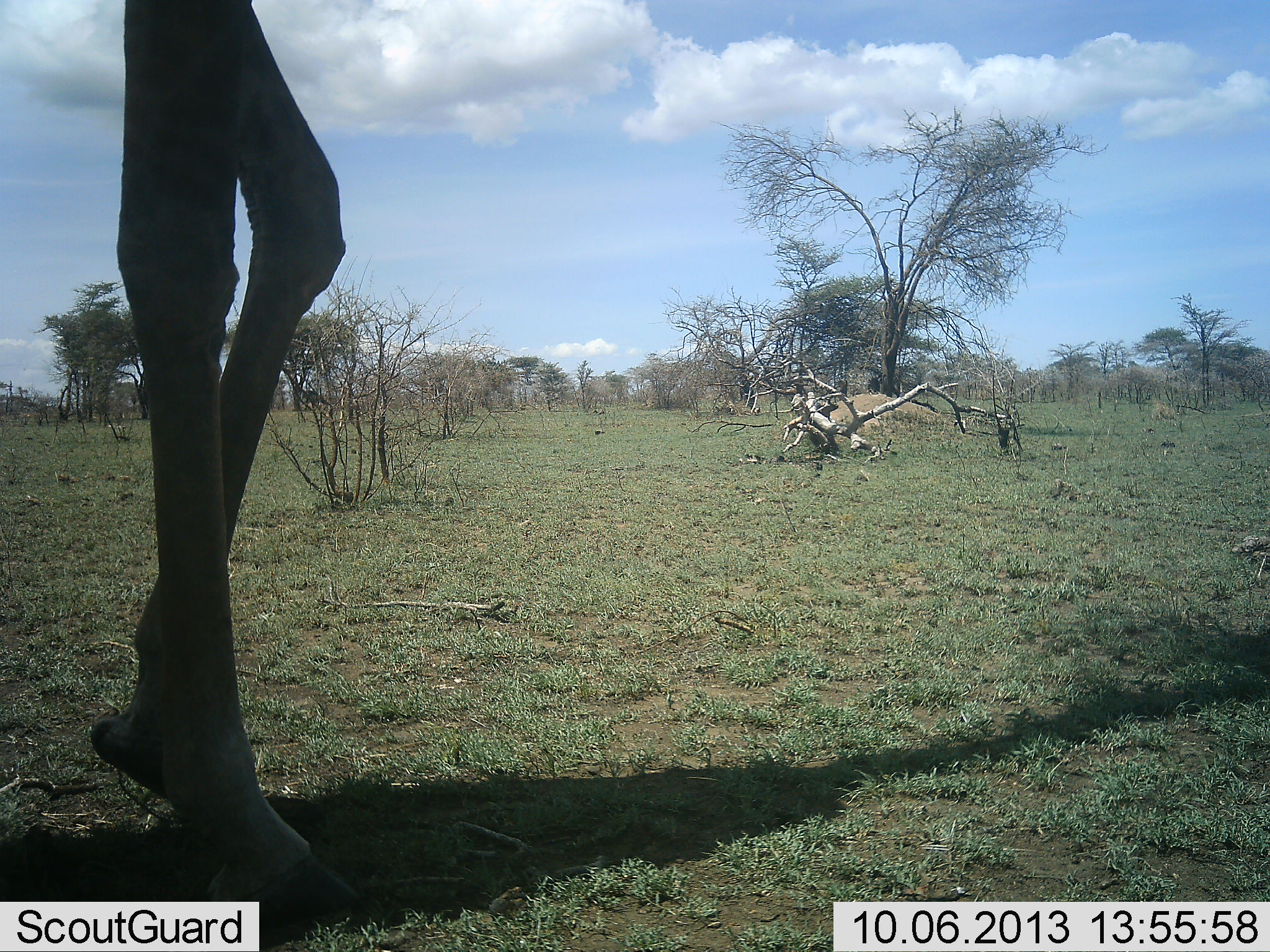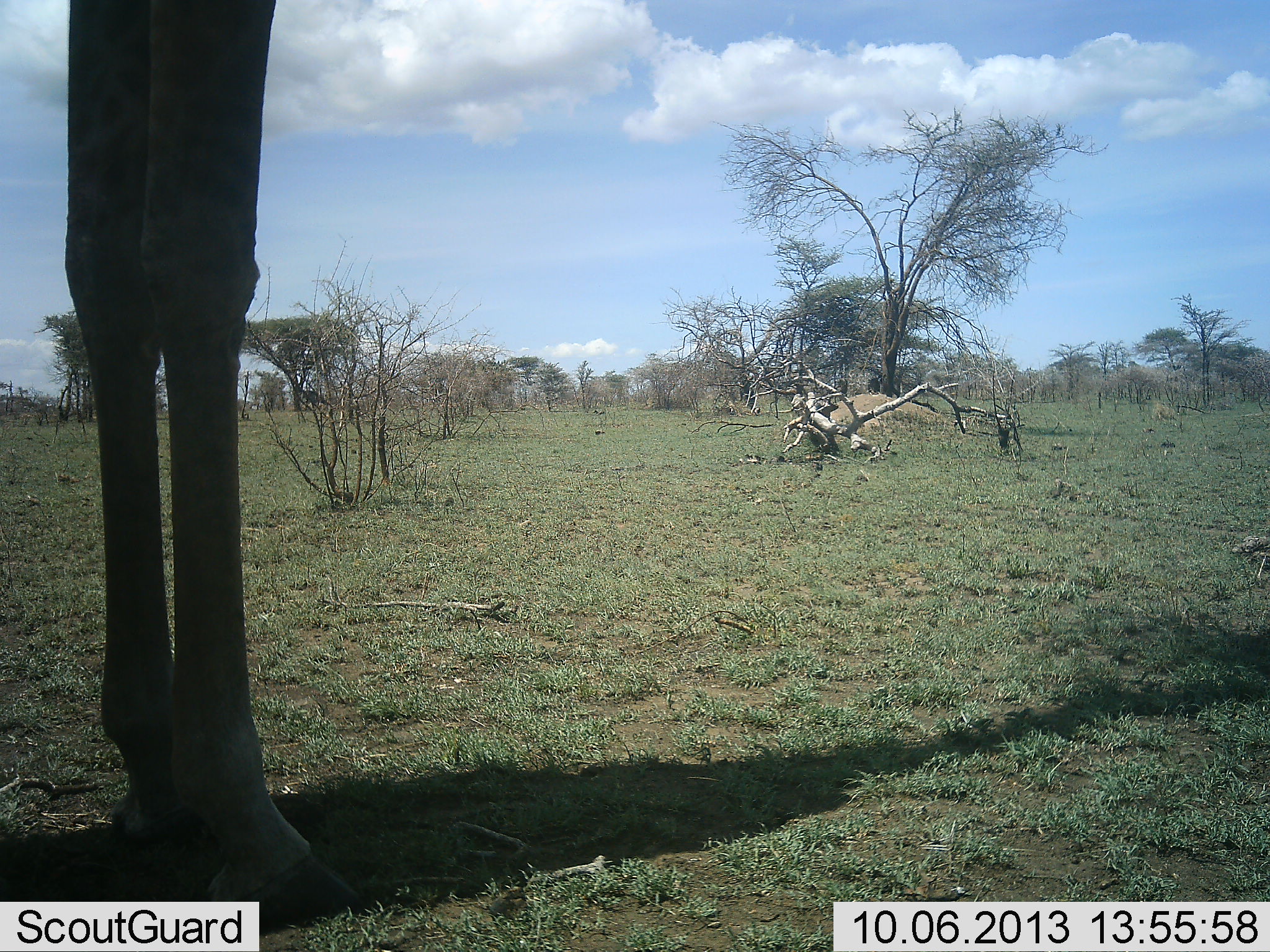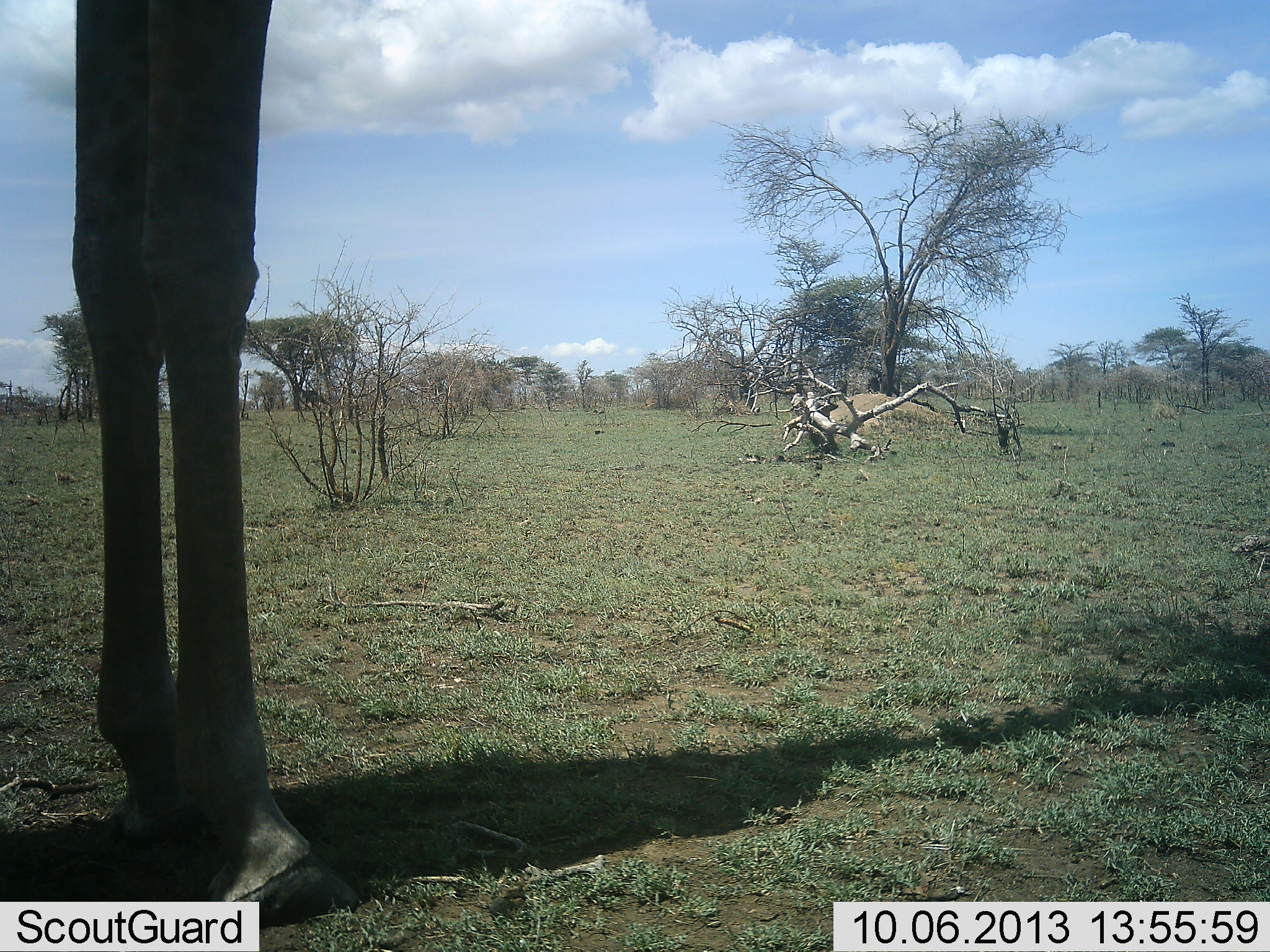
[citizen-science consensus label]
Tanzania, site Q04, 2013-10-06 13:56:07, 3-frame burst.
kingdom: Animalia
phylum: Chordata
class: Mammalia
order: Artiodactyla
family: Giraffidae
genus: Giraffa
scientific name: Giraffa camelopardalis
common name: giraffe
Giraffe (Giraffa camelopardalis), count 1. Behavior (volunteer vote fractions): standing 96%, resting 0%, moving 8%, interacting 0%. Young present (vote fraction): 0%. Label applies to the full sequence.